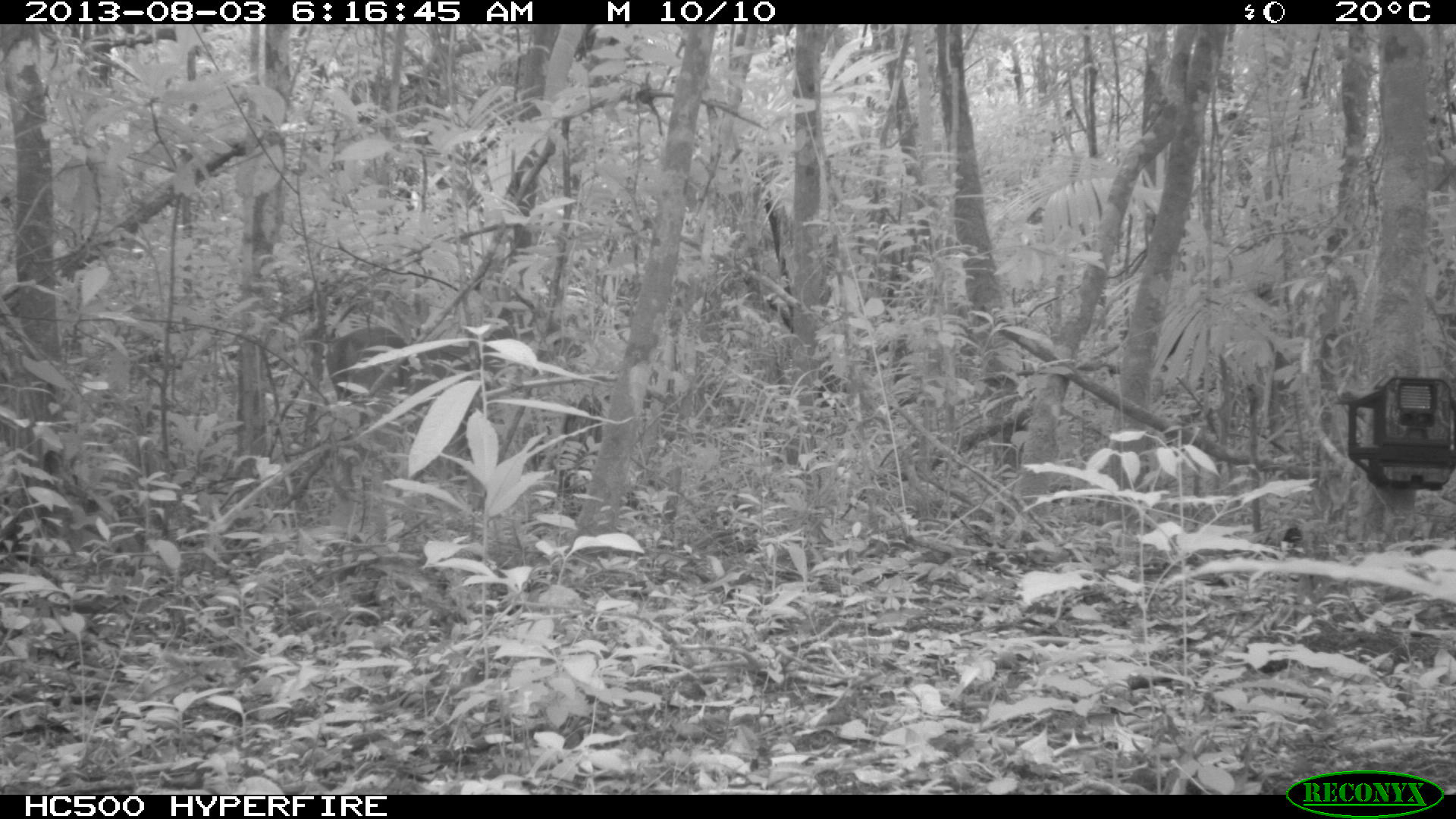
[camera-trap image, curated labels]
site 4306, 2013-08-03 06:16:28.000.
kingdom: Animalia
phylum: Chordata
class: Mammalia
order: Artiodactyla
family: Cervidae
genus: Odocoileus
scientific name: Odocoileus virginianus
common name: white-tailed deer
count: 1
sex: male